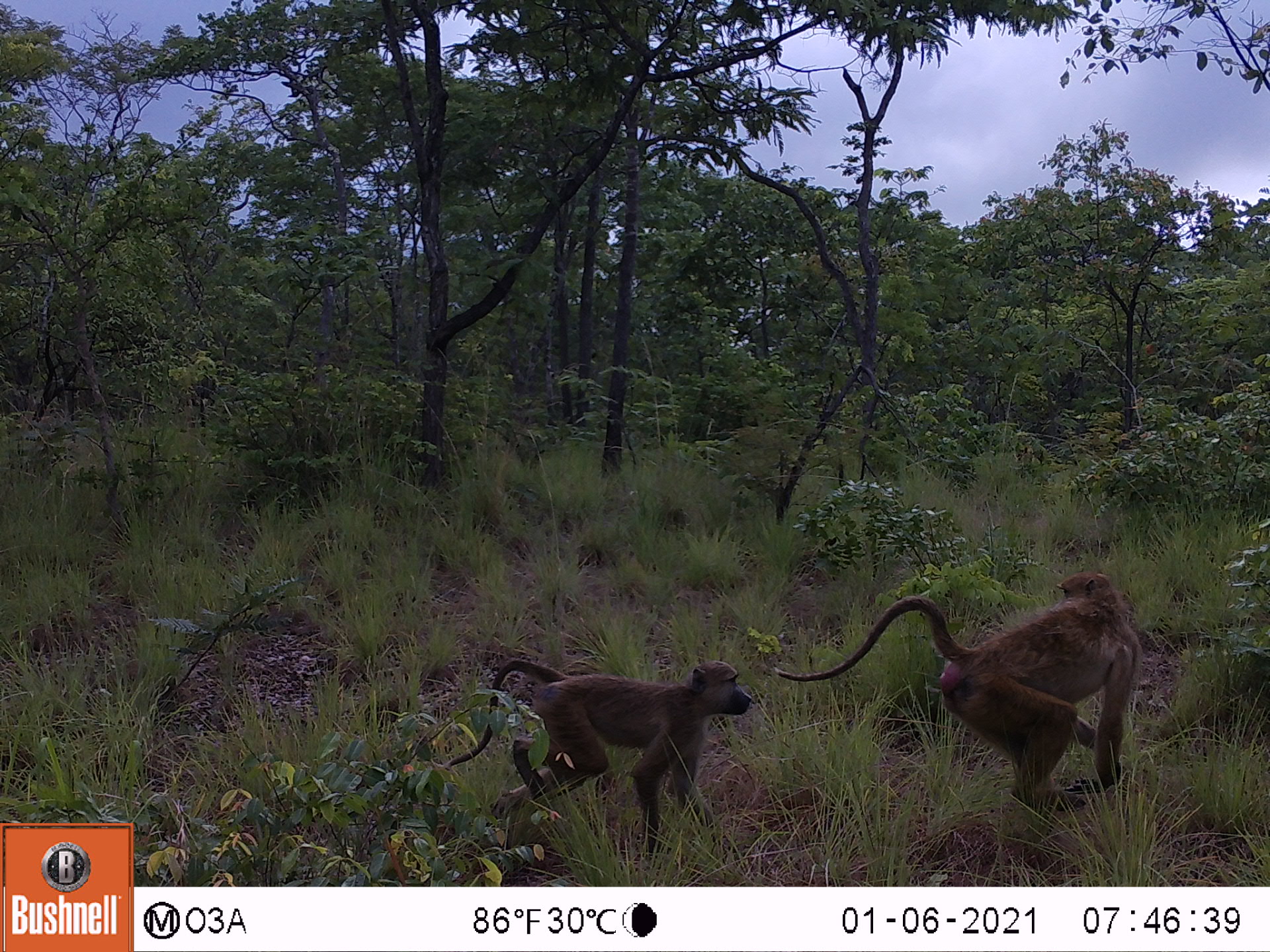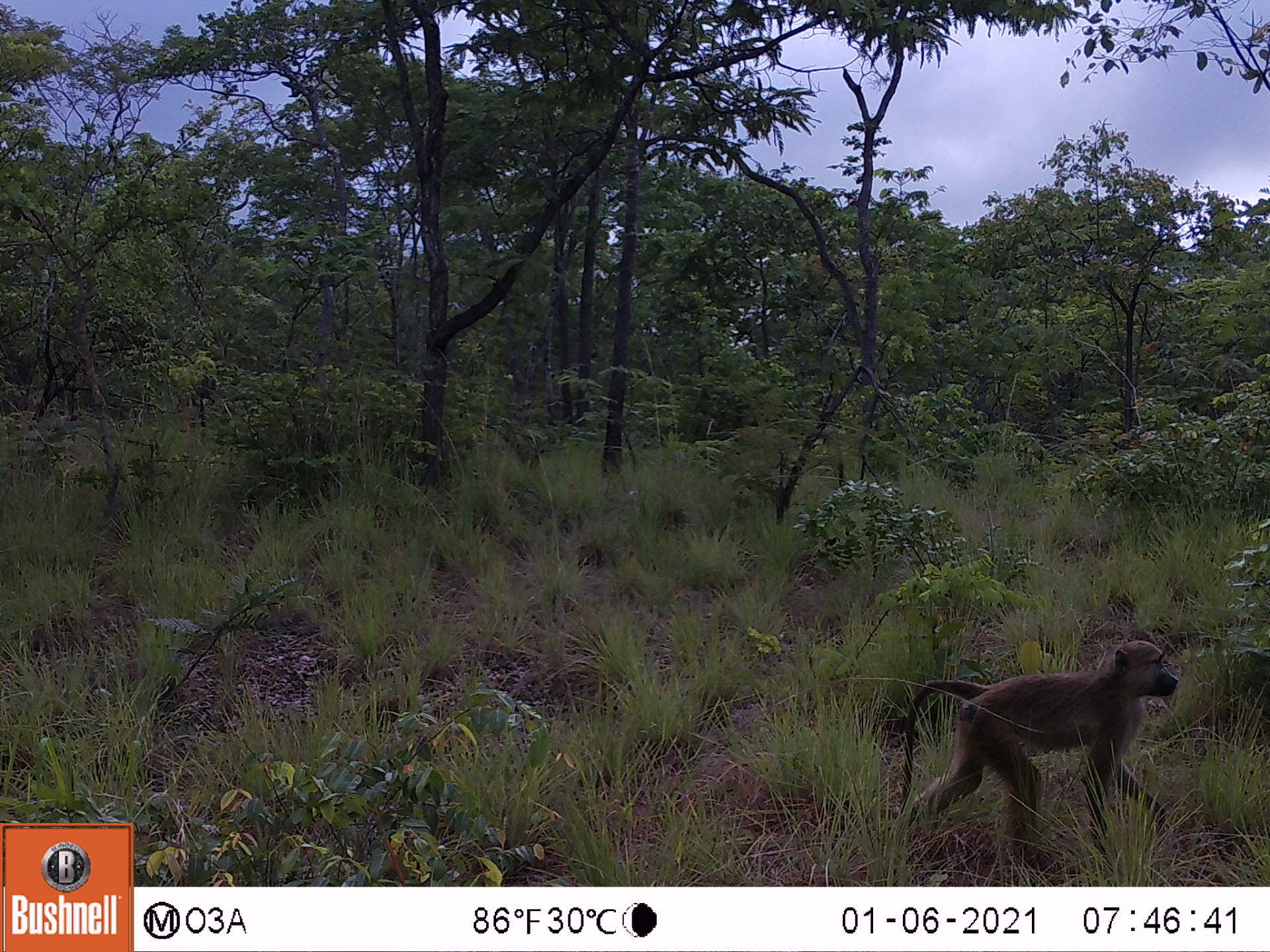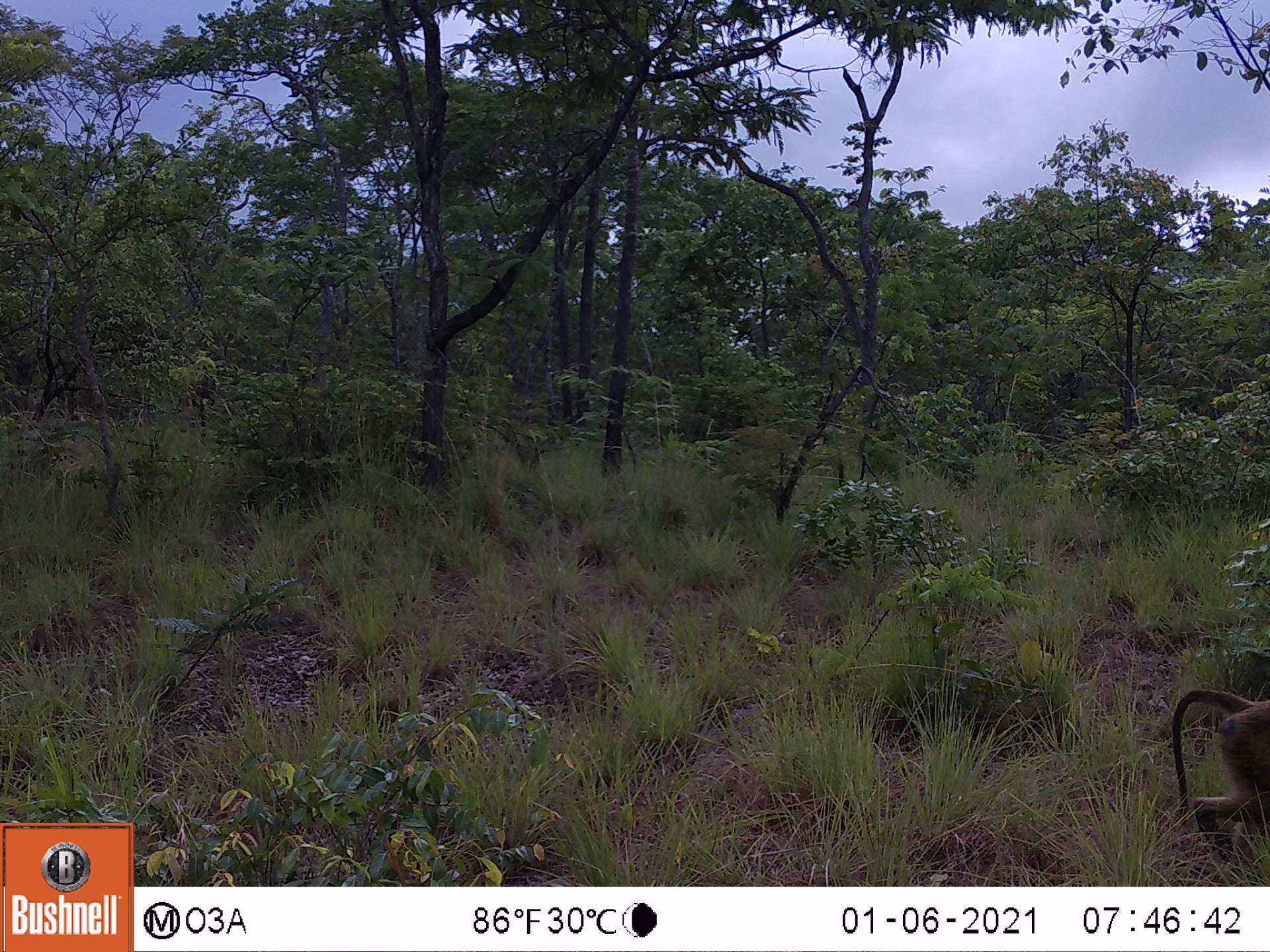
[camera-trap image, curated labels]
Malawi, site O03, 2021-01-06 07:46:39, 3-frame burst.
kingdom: Animalia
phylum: Chordata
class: Mammalia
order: Primates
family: Cercopithecidae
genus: Papio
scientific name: Papio cynocephalus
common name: yellow baboon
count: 2